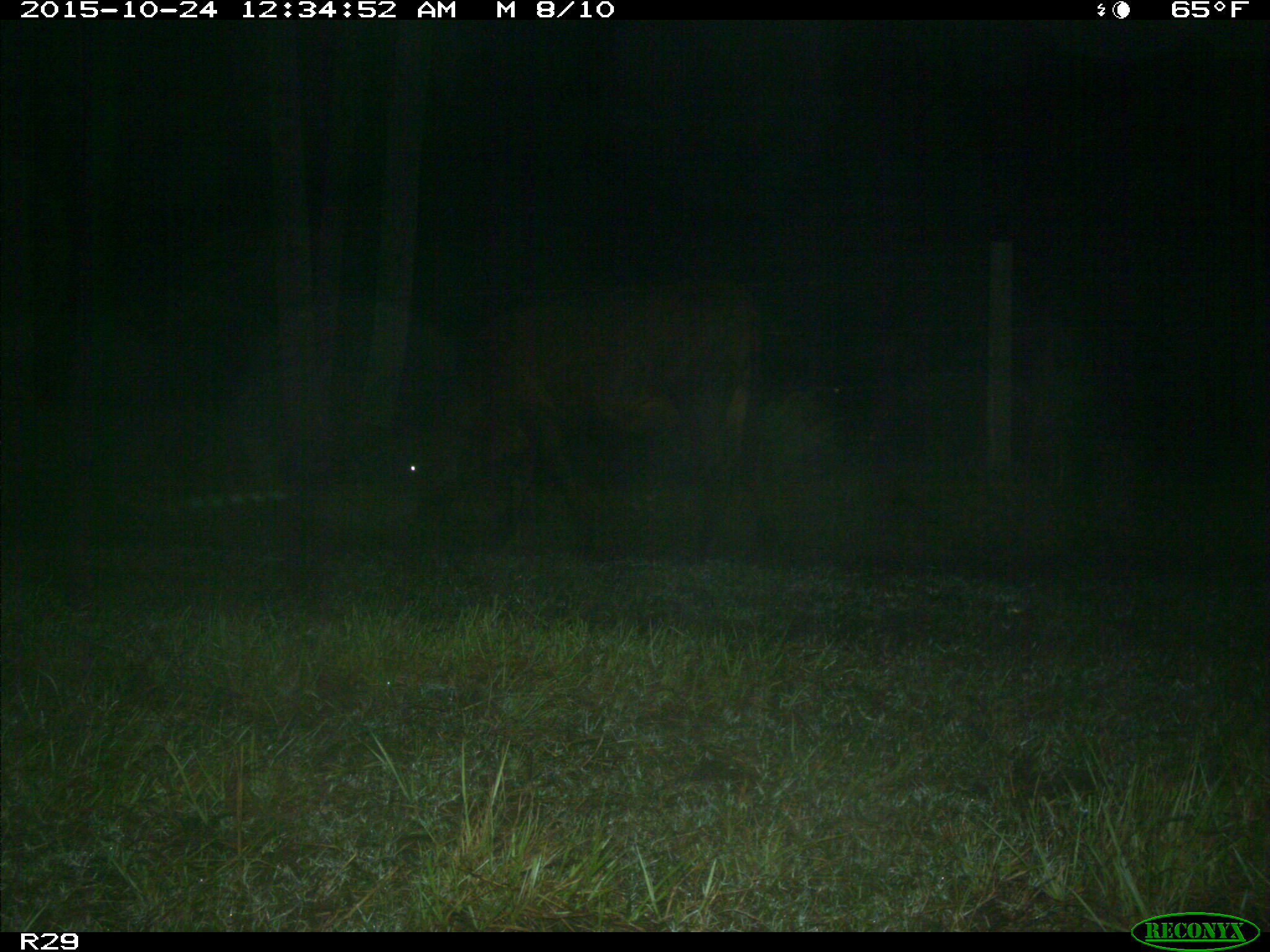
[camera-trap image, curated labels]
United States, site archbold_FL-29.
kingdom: Animalia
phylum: Chordata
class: Mammalia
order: Artiodactyla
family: Bovidae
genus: Bos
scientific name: Bos taurus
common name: domestic cow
Bos taurus (domestic cow).